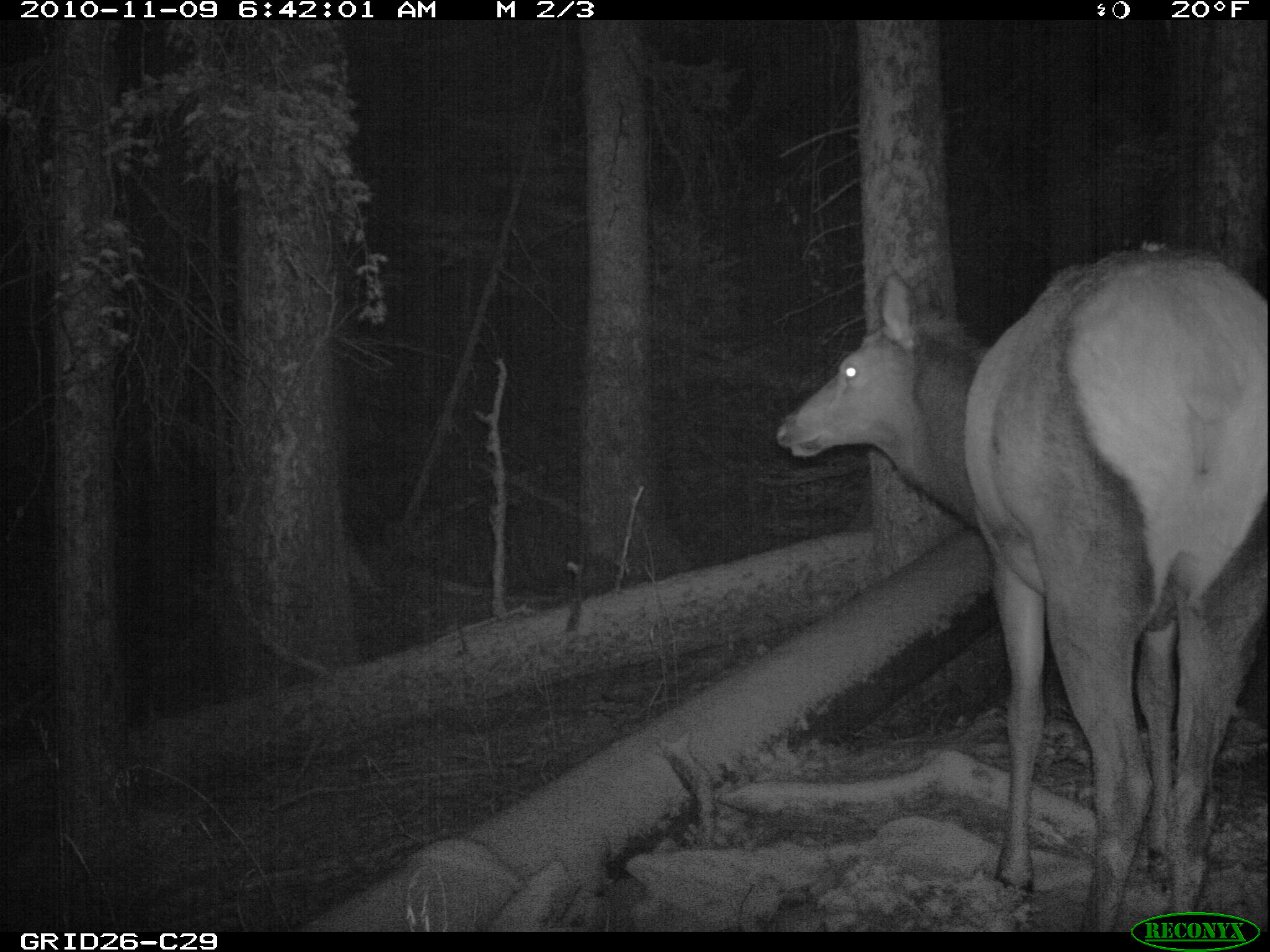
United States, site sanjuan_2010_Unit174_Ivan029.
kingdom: Animalia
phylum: Chordata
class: Mammalia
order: Artiodactyla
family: Cervidae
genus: Cervus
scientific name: Cervus elaphus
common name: red deer